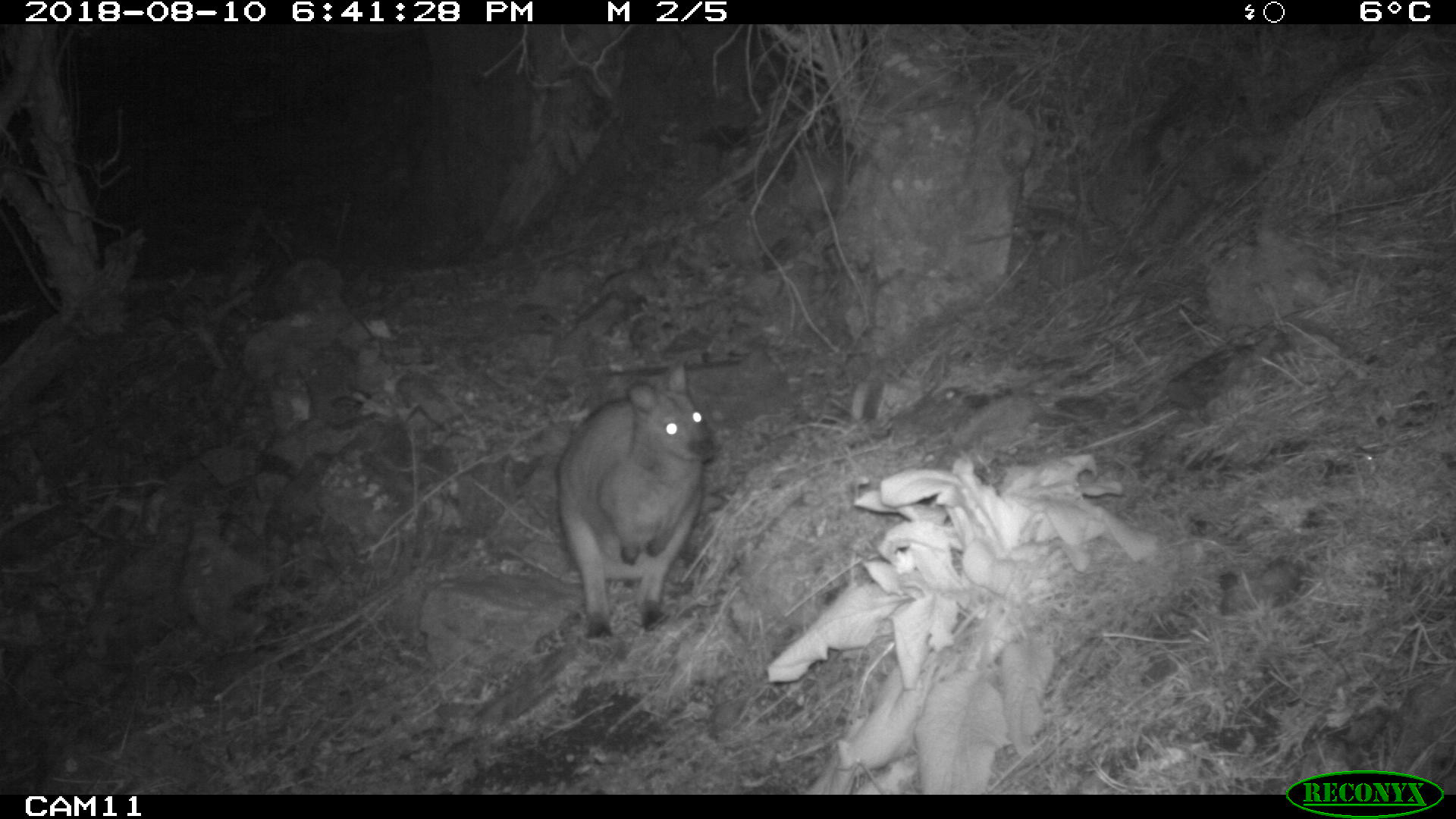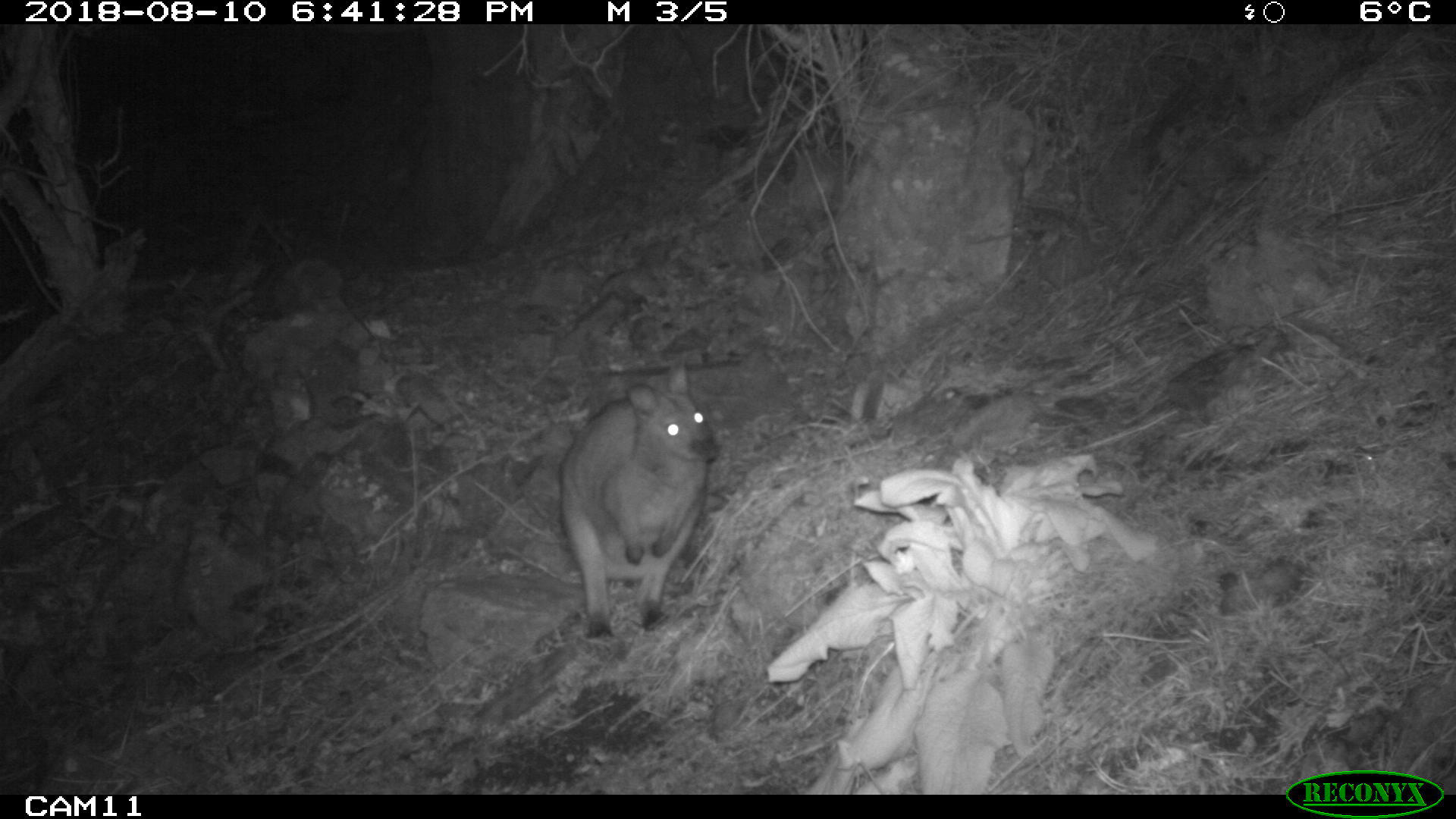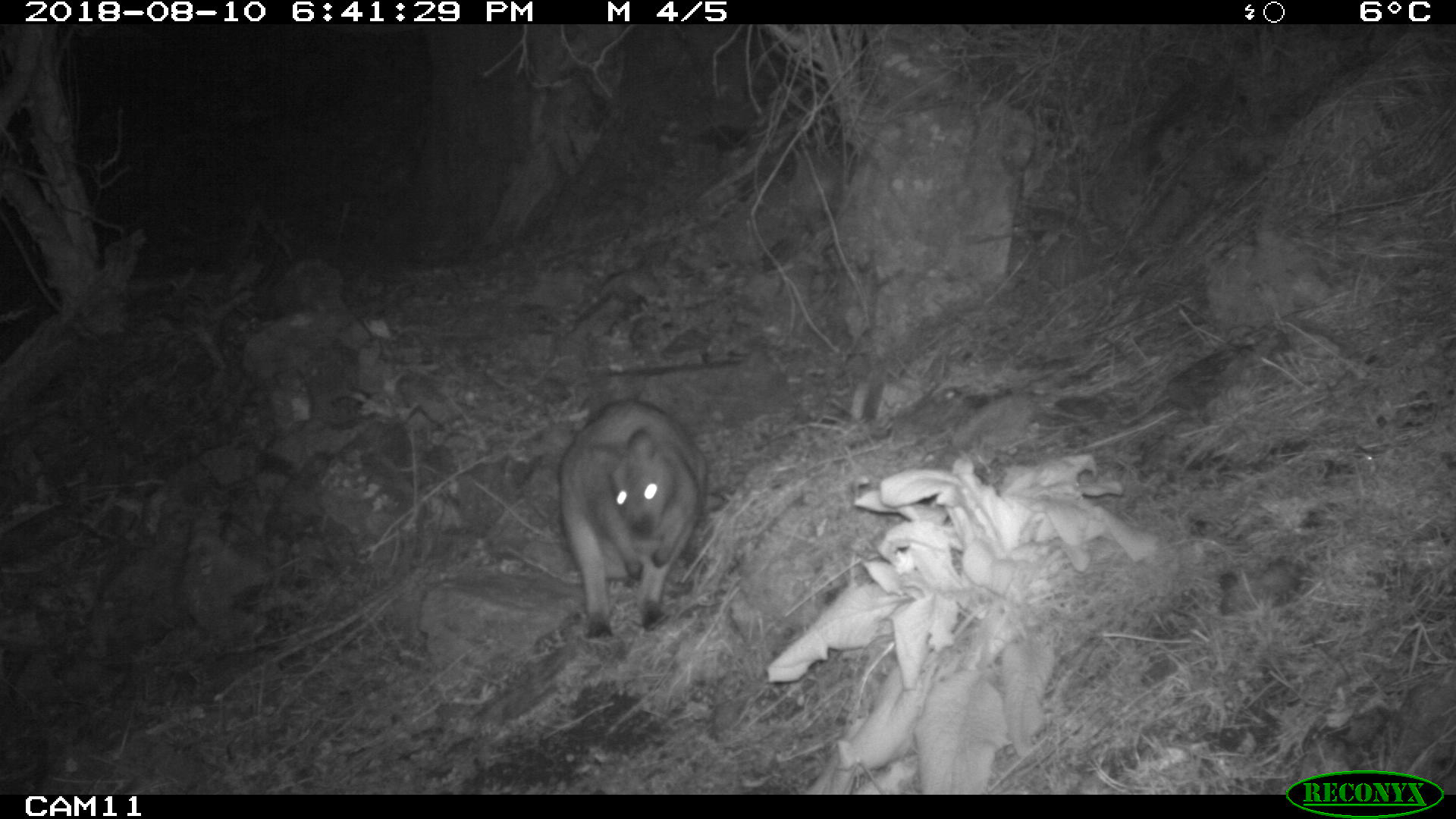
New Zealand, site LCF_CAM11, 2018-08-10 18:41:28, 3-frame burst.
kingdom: Animalia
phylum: Chordata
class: Mammalia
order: Diprotodontia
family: Macropodidae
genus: Notamacropus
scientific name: Notamacropus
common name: wallaby